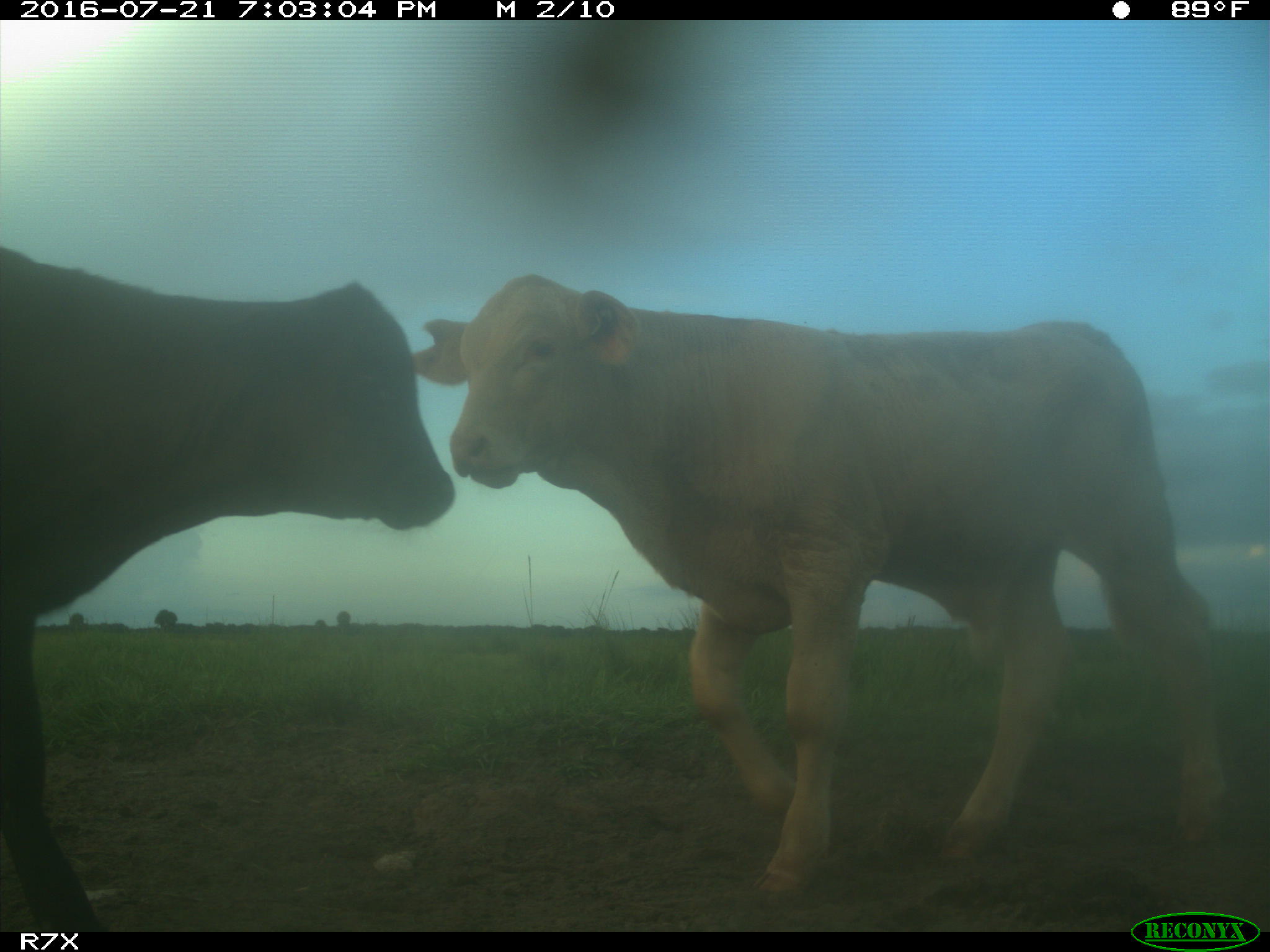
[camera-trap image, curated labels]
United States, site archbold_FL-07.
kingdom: Animalia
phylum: Chordata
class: Mammalia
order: Artiodactyla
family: Bovidae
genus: Bos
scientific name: Bos taurus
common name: domestic cow